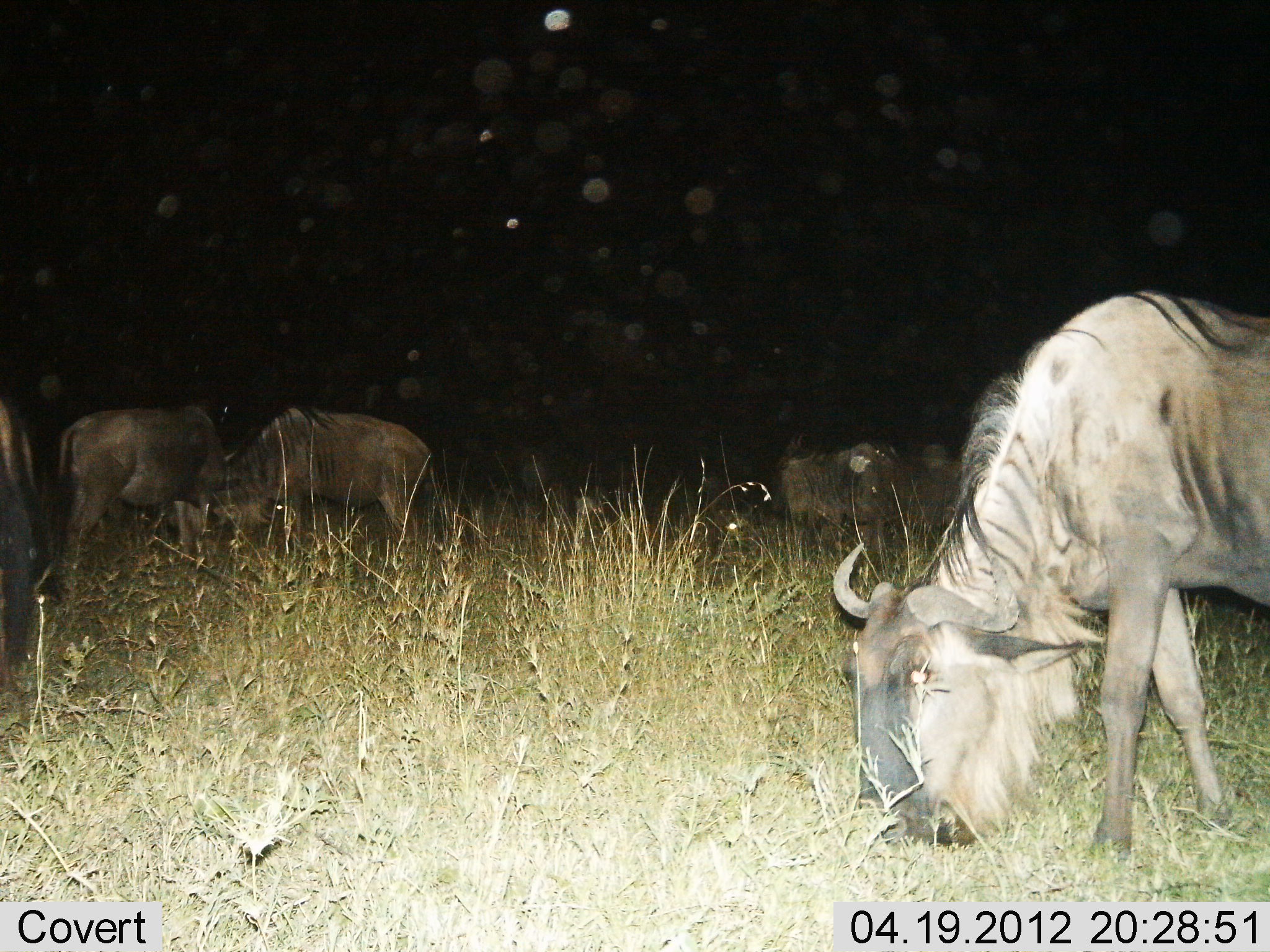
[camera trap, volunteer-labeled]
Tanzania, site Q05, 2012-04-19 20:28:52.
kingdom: Animalia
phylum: Chordata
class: Mammalia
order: Artiodactyla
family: Bovidae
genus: Connochaetes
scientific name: Connochaetes taurinus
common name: blue wildebeest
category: wildebeest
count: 5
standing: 41%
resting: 0%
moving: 5%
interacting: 5%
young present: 0%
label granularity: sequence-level